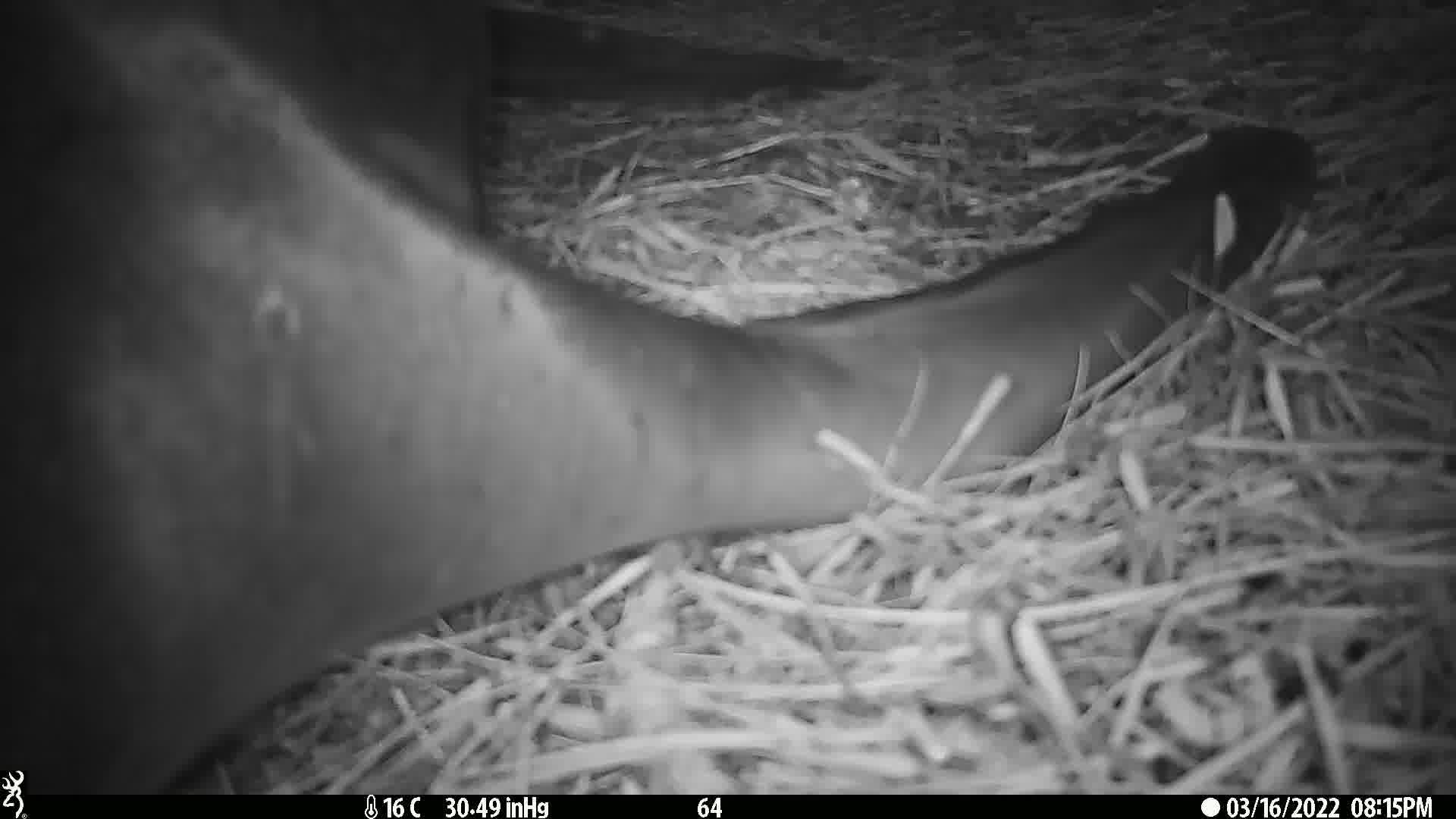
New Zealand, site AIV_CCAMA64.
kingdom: Animalia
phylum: Chordata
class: Mammalia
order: Carnivora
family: Otariidae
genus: Phocarctos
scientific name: Phocarctos hookeri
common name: new zealand sea lion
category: sealion